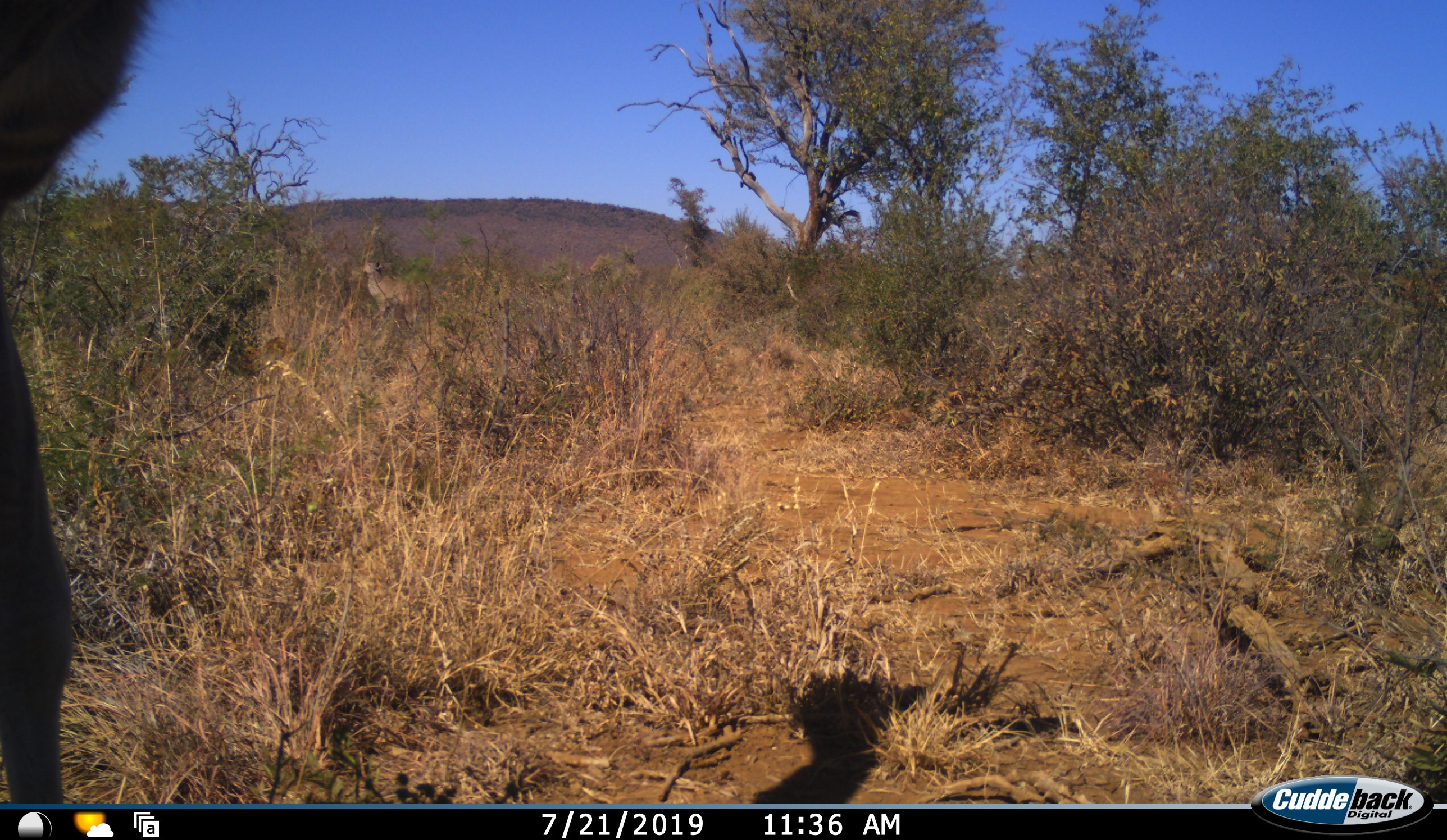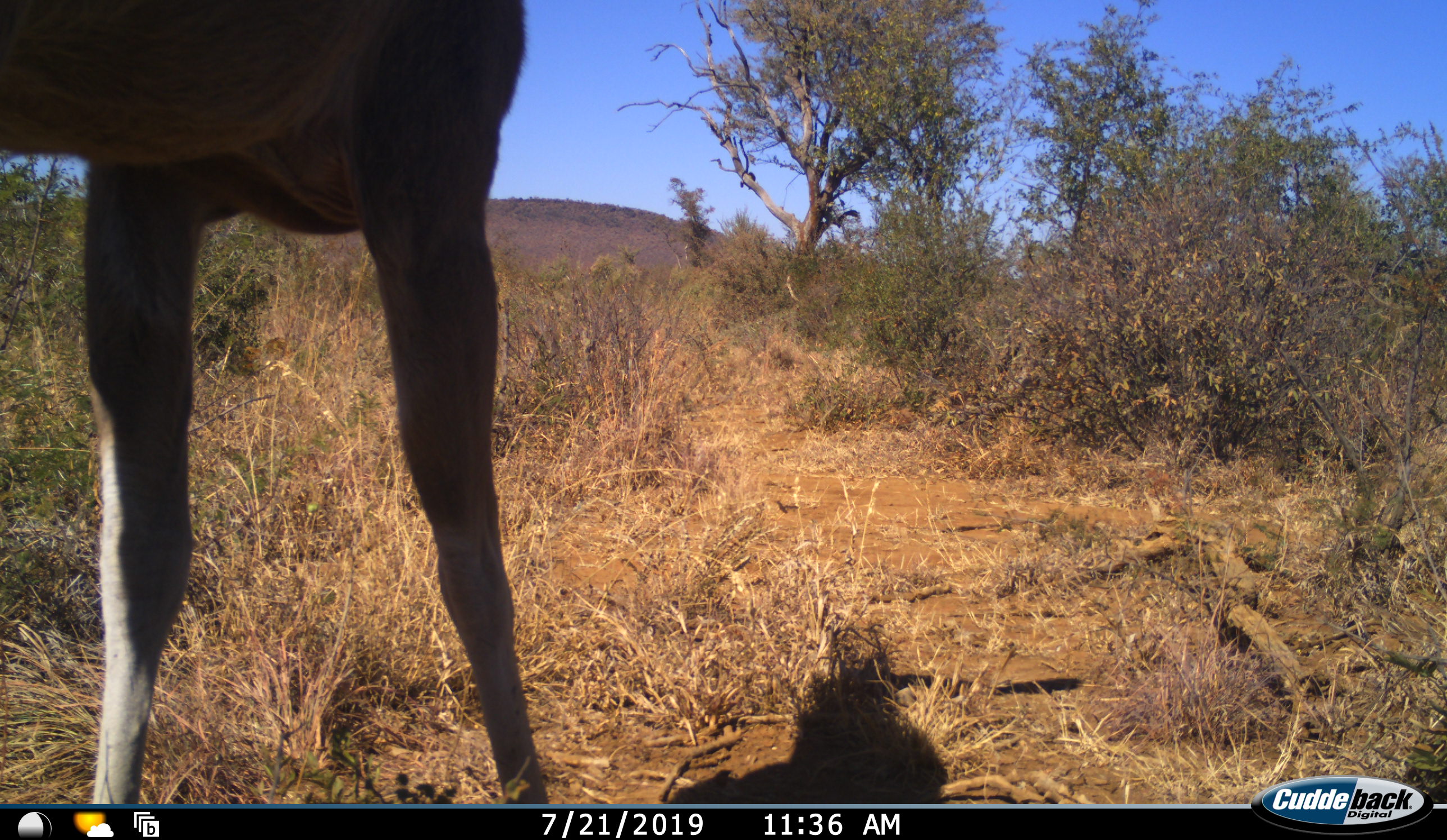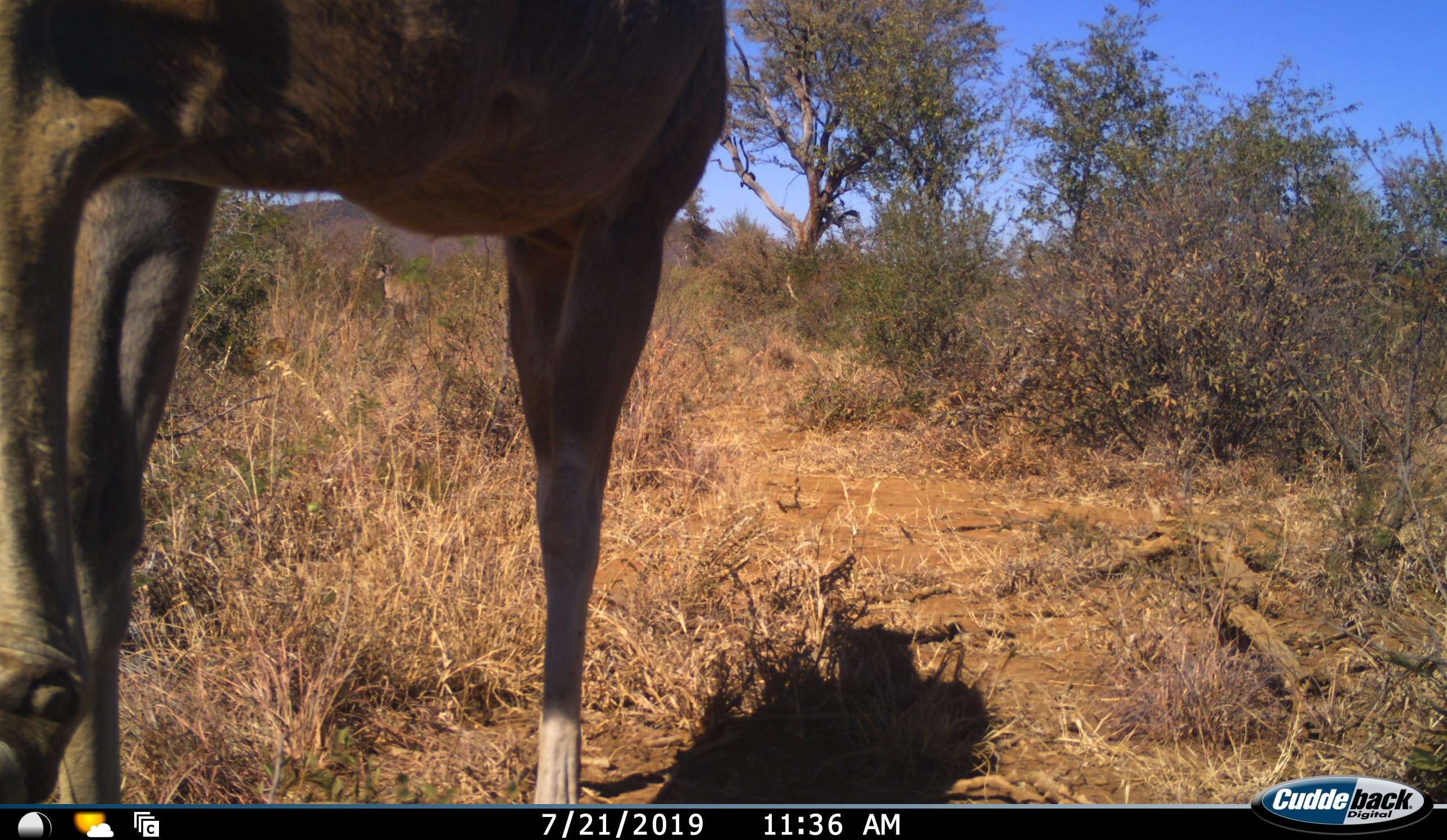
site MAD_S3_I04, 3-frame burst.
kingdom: Animalia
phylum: Chordata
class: Mammalia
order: Artiodactyla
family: Bovidae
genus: Tragelaphus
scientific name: Tragelaphus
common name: kudu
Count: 1.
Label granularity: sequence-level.